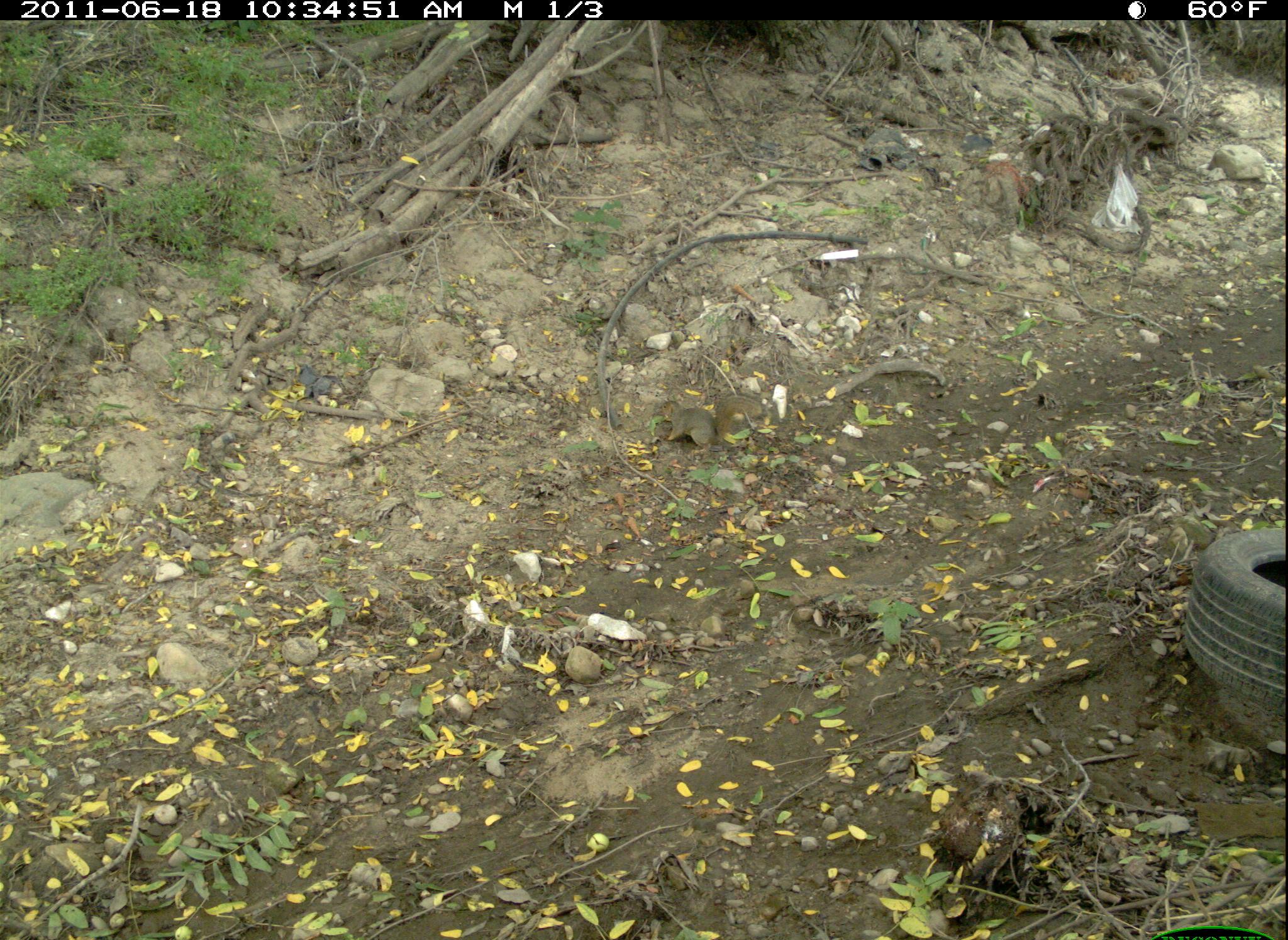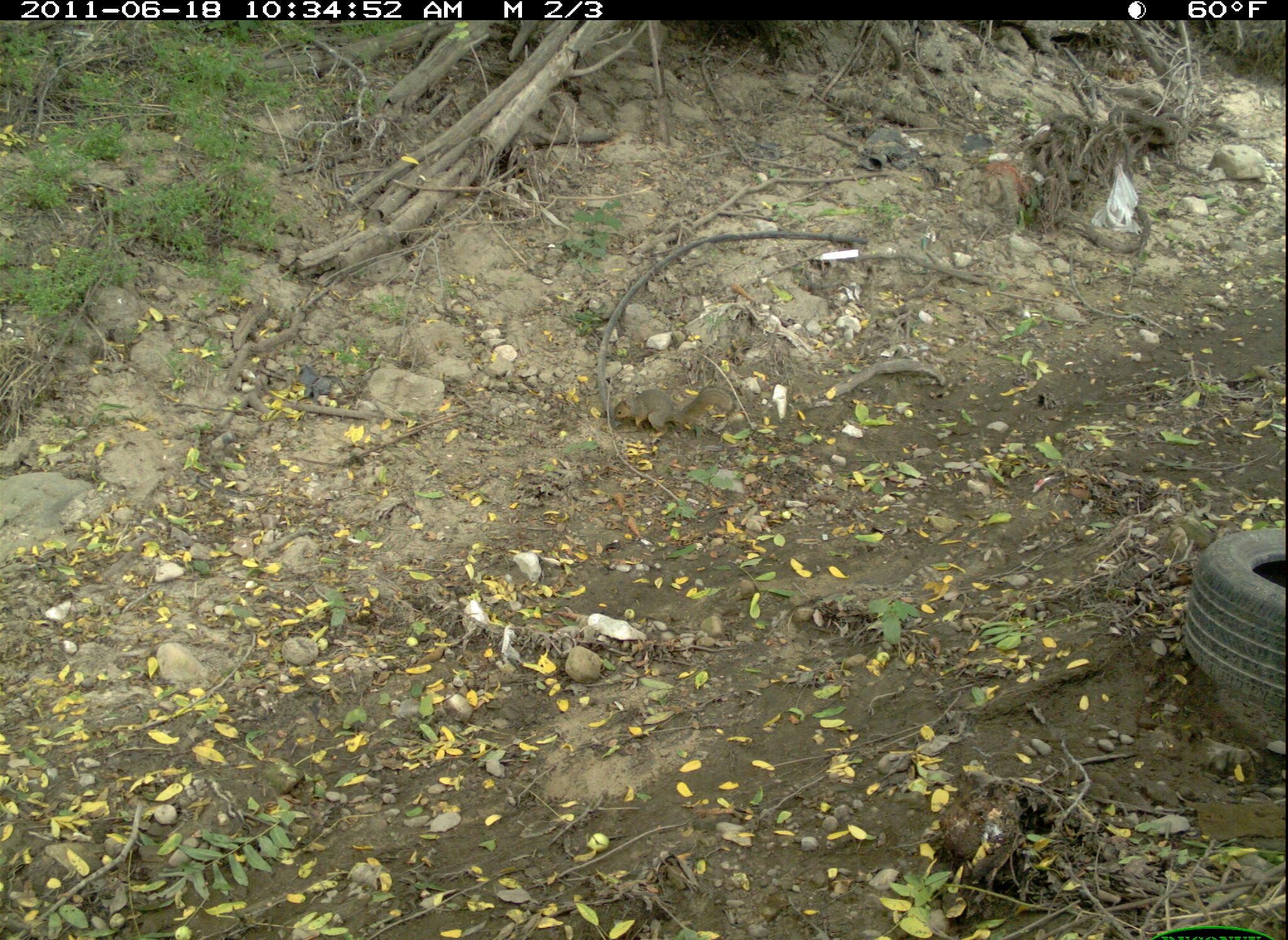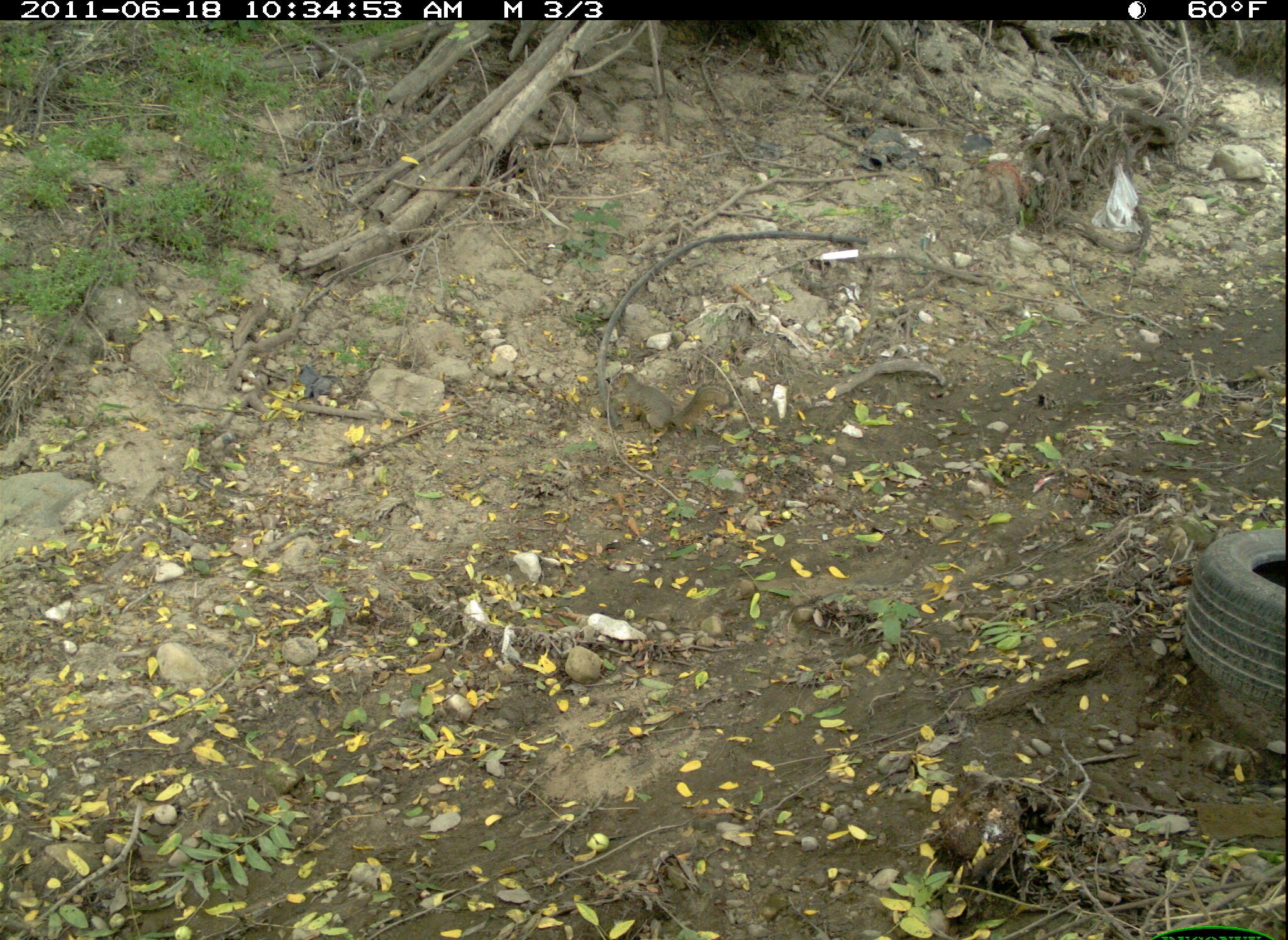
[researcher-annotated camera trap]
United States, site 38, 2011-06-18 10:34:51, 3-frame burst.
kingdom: Animalia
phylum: Chordata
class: Mammalia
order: Rodentia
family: Sciuridae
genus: Sciurus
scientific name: Sciurus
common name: squirrel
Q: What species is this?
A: Squirrel (Sciurus).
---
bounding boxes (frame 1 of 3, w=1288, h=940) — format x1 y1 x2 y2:
squirrel: 658 394 770 453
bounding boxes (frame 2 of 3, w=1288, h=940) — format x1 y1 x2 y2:
squirrel: 610 380 741 443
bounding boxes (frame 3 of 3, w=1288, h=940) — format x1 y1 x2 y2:
squirrel: 611 366 732 434